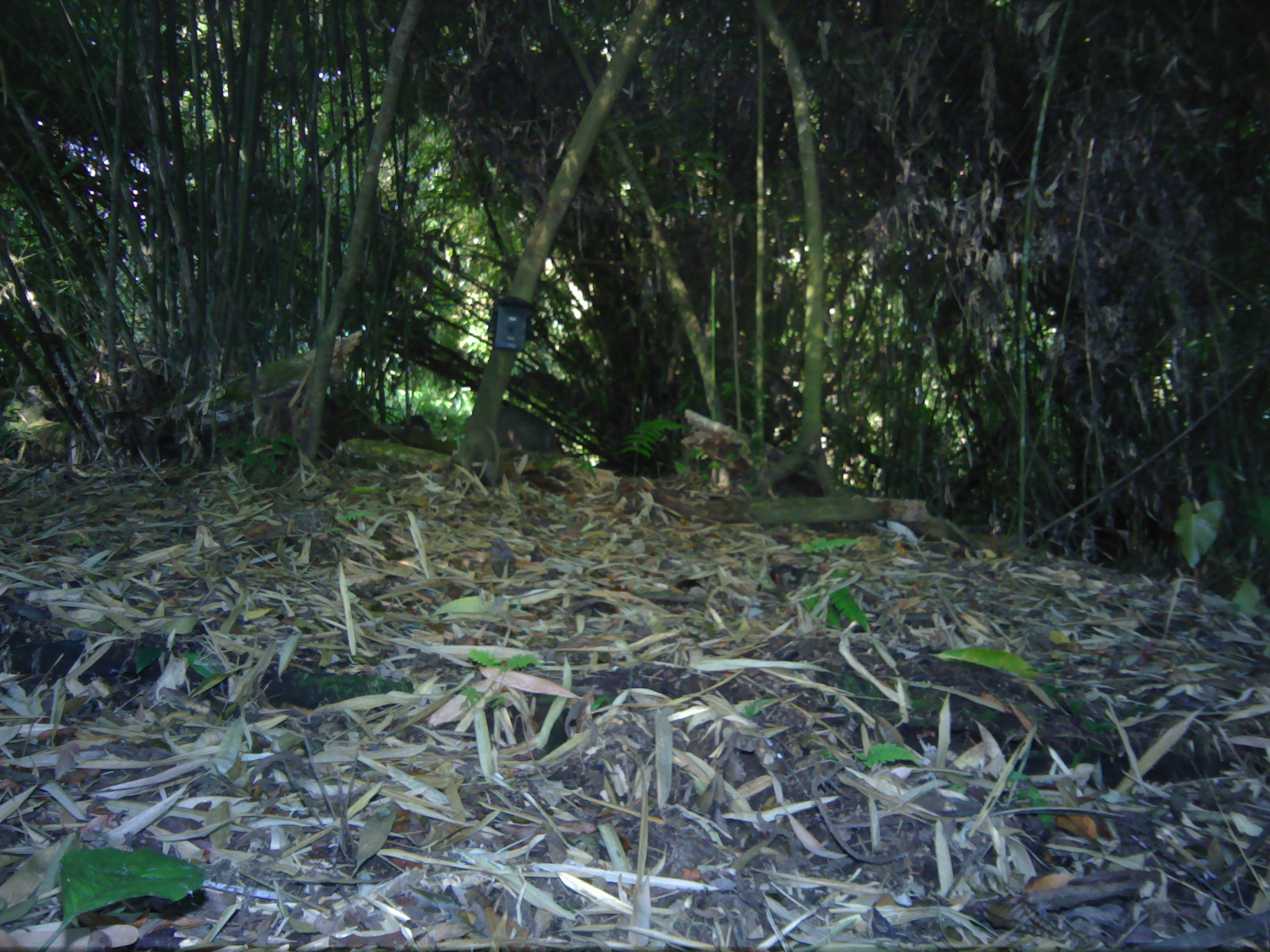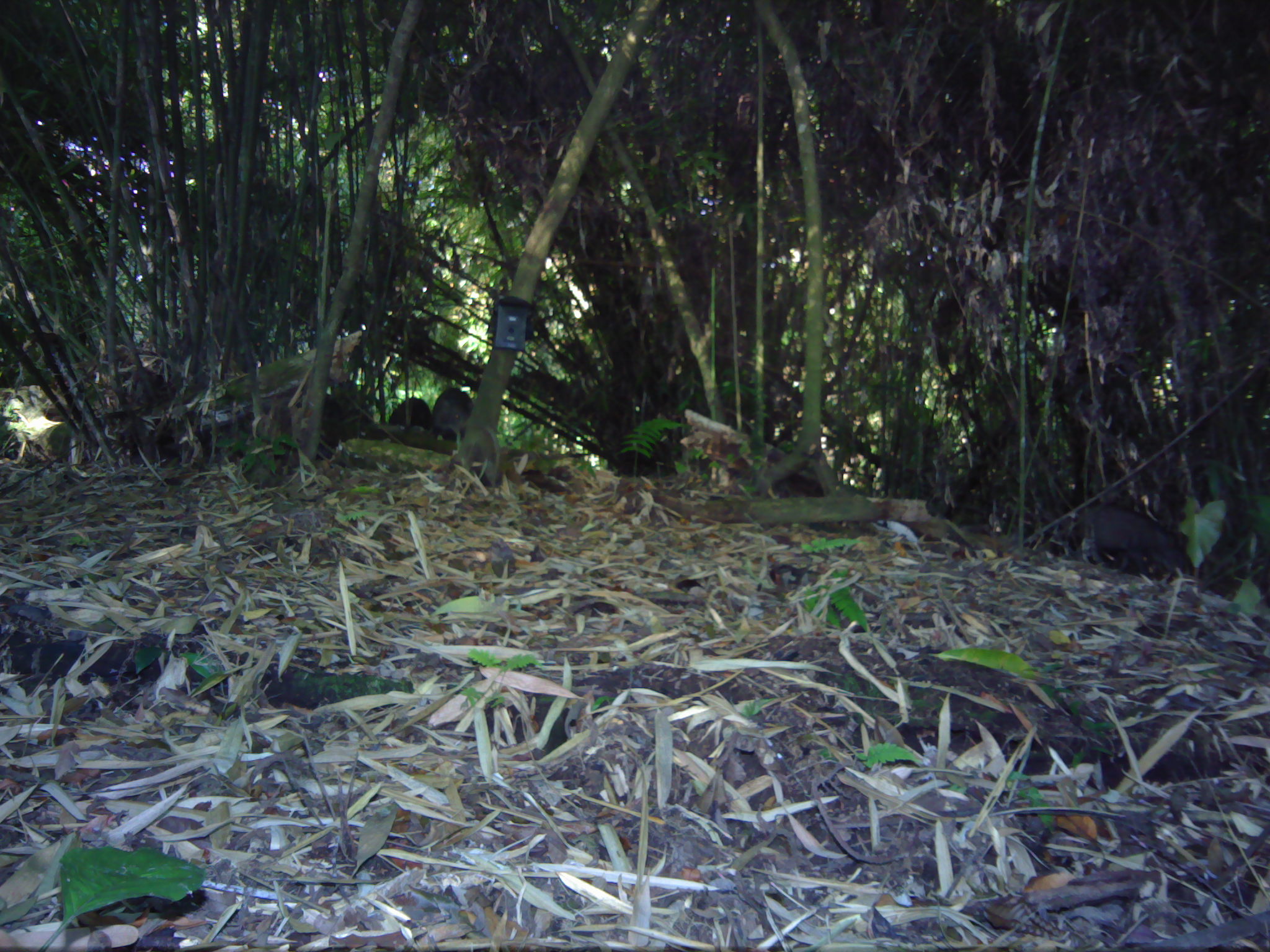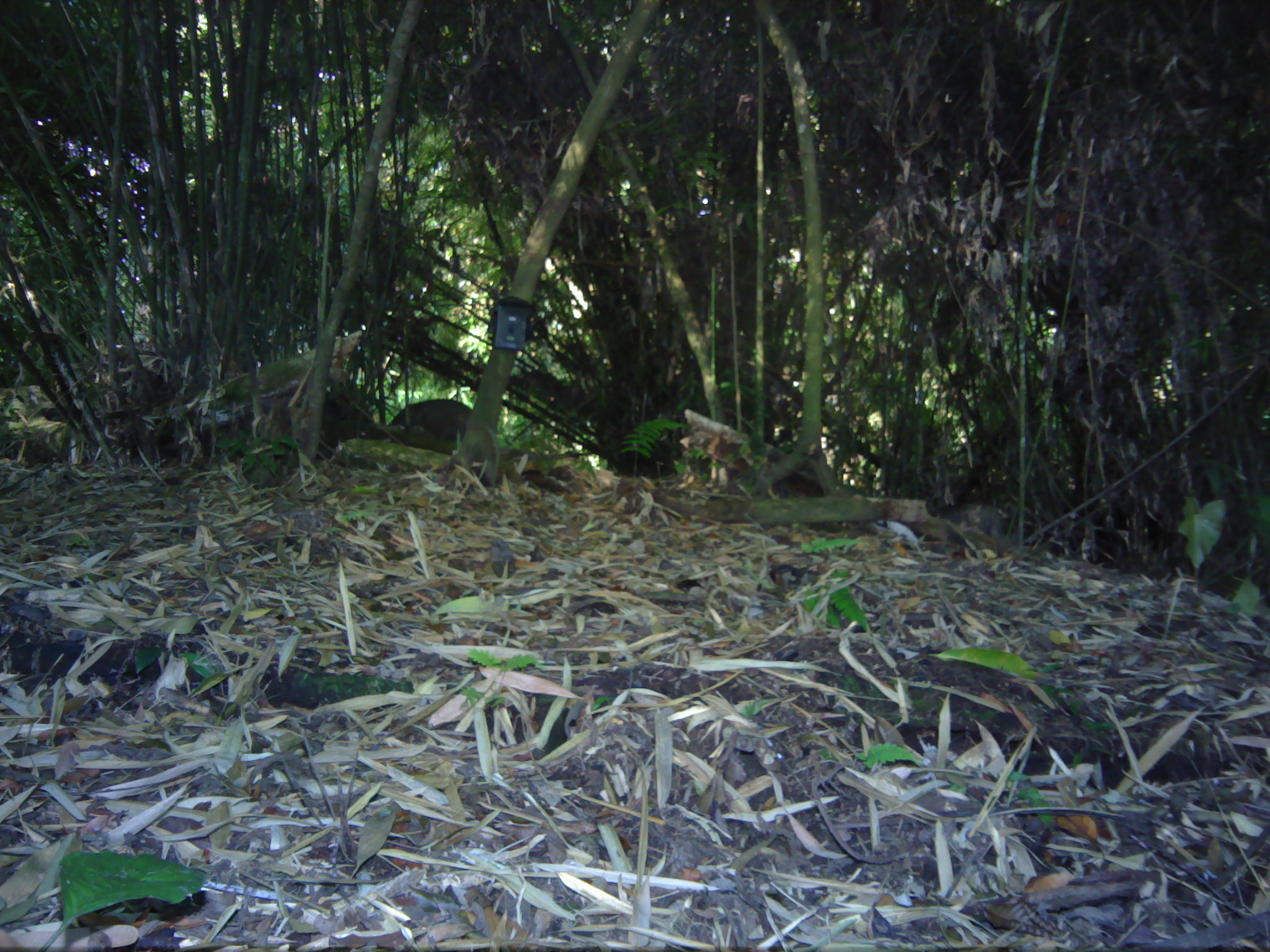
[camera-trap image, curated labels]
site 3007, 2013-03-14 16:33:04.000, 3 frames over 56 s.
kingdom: Animalia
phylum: Chordata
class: Mammalia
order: Artiodactyla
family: Suidae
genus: Sus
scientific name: Sus scrofa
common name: wild boar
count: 1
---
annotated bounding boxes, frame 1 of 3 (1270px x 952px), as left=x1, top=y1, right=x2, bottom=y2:
sus scrofa: left=484, top=397, right=567, bottom=462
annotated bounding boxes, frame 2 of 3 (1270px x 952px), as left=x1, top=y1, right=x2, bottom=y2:
sus scrofa: left=1080, top=499, right=1191, bottom=575; left=430, top=386, right=476, bottom=439; left=386, top=396, right=432, bottom=439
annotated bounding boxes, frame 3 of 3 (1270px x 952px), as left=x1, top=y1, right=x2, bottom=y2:
sus scrofa: left=390, top=399, right=484, bottom=439; left=931, top=503, right=1008, bottom=541